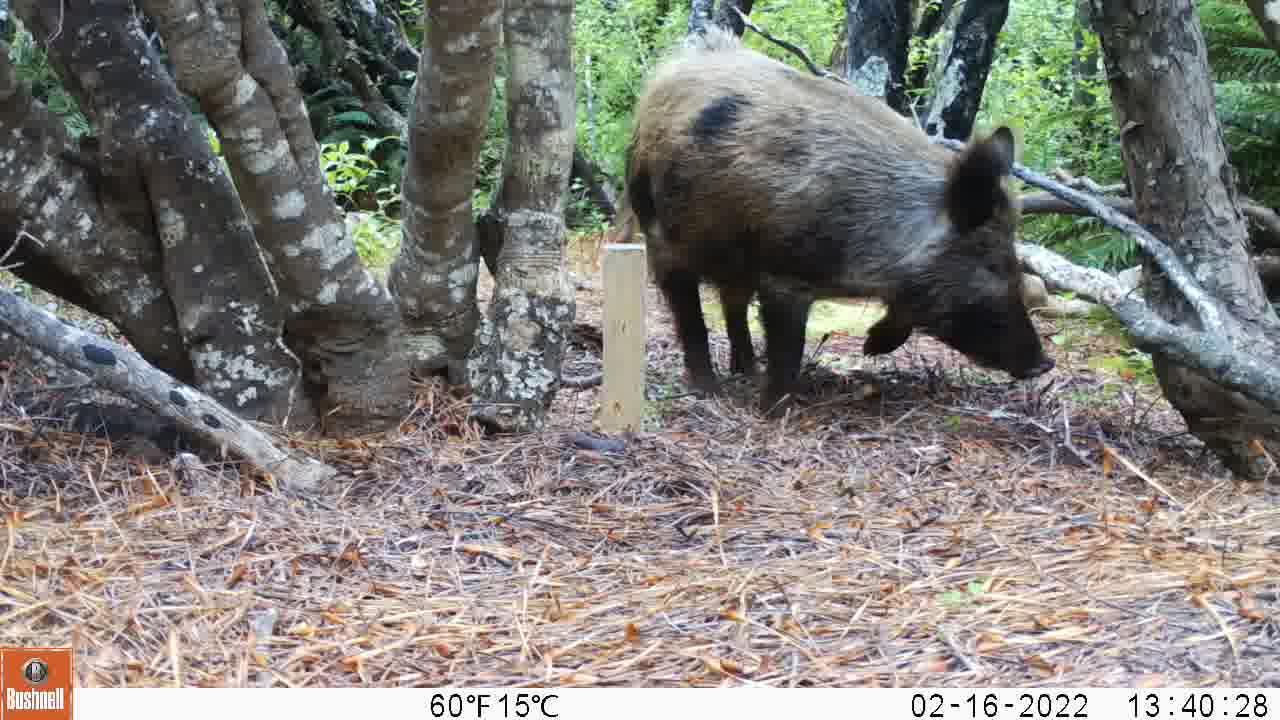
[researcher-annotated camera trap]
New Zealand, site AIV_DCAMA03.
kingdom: Animalia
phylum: Chordata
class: Mammalia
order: Artiodactyla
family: Suidae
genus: Sus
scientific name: Sus scrofa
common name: pig